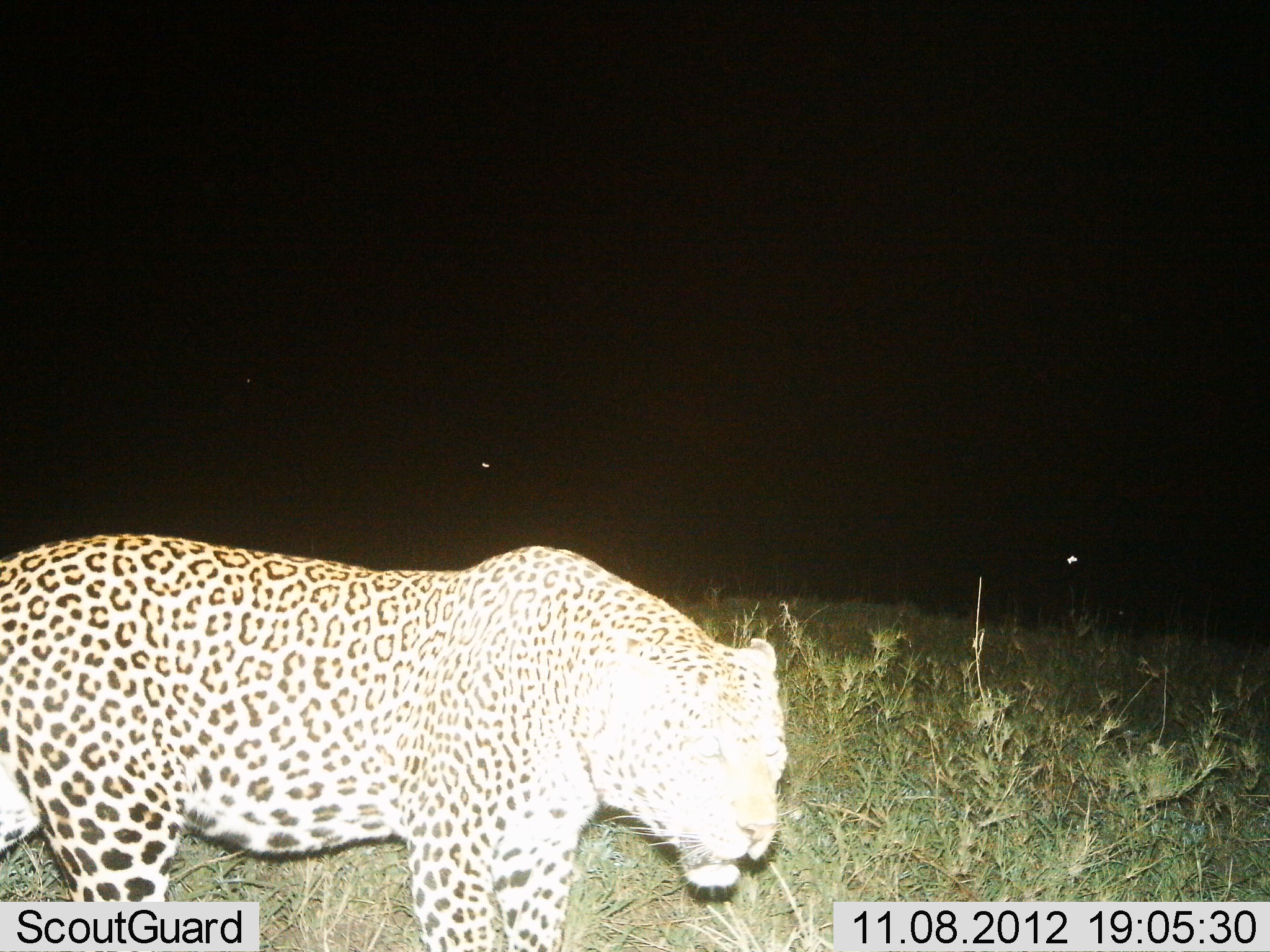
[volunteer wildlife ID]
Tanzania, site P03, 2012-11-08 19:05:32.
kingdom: Animalia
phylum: Chordata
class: Mammalia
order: Carnivora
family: Felidae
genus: Panthera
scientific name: Panthera pardus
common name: leopard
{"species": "leopard (Panthera pardus)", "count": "1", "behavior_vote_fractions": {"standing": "20%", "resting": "0%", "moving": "80%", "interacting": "0%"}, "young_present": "0%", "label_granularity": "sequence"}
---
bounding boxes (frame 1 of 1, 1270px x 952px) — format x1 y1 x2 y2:
animal: 0 533 789 952